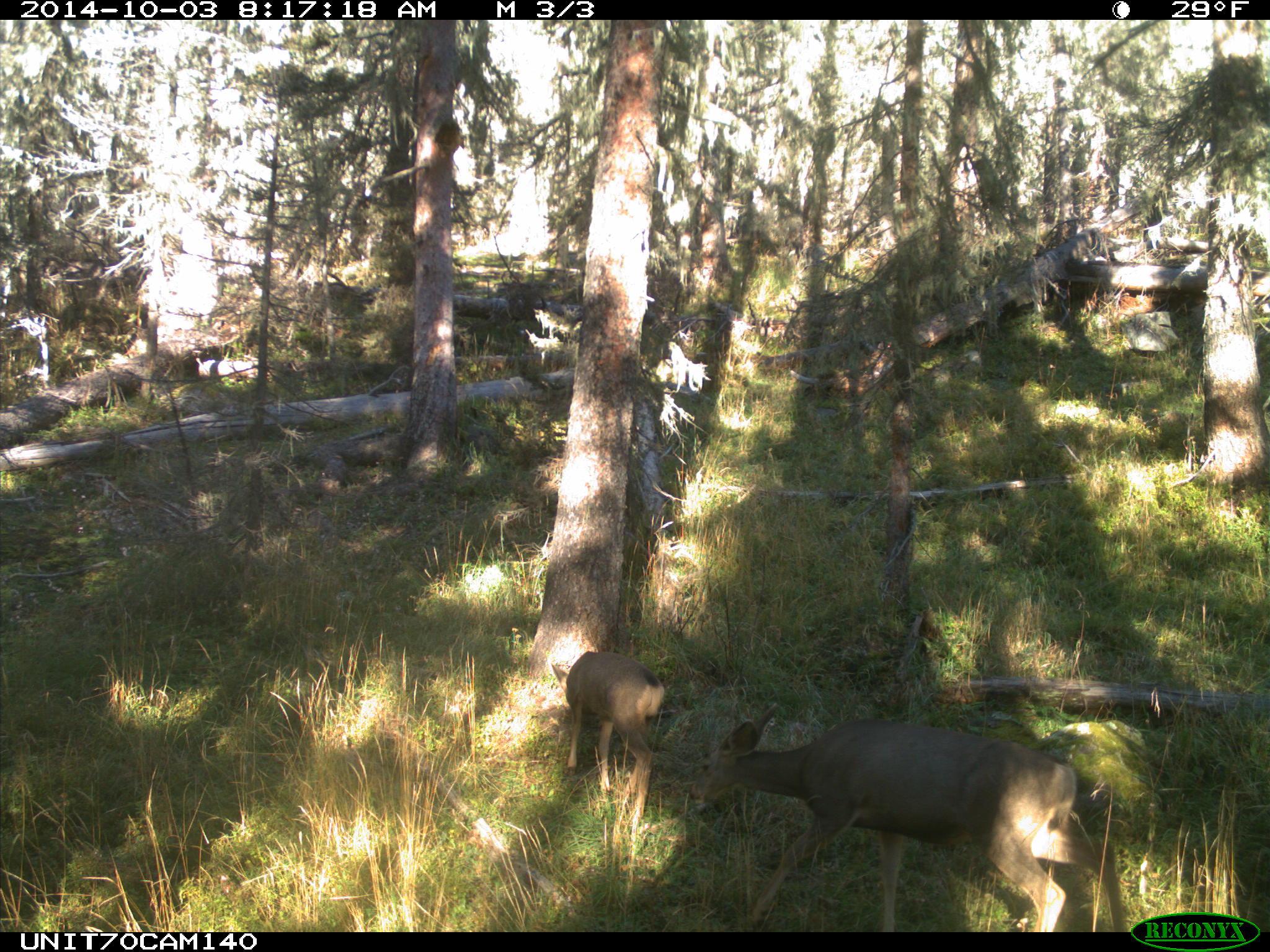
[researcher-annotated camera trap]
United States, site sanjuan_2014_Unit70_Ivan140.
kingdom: Animalia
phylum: Chordata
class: Mammalia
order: Artiodactyla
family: Cervidae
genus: Odocoileus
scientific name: Odocoileus hemionus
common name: mule deer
Odocoileus hemionus (mule deer).